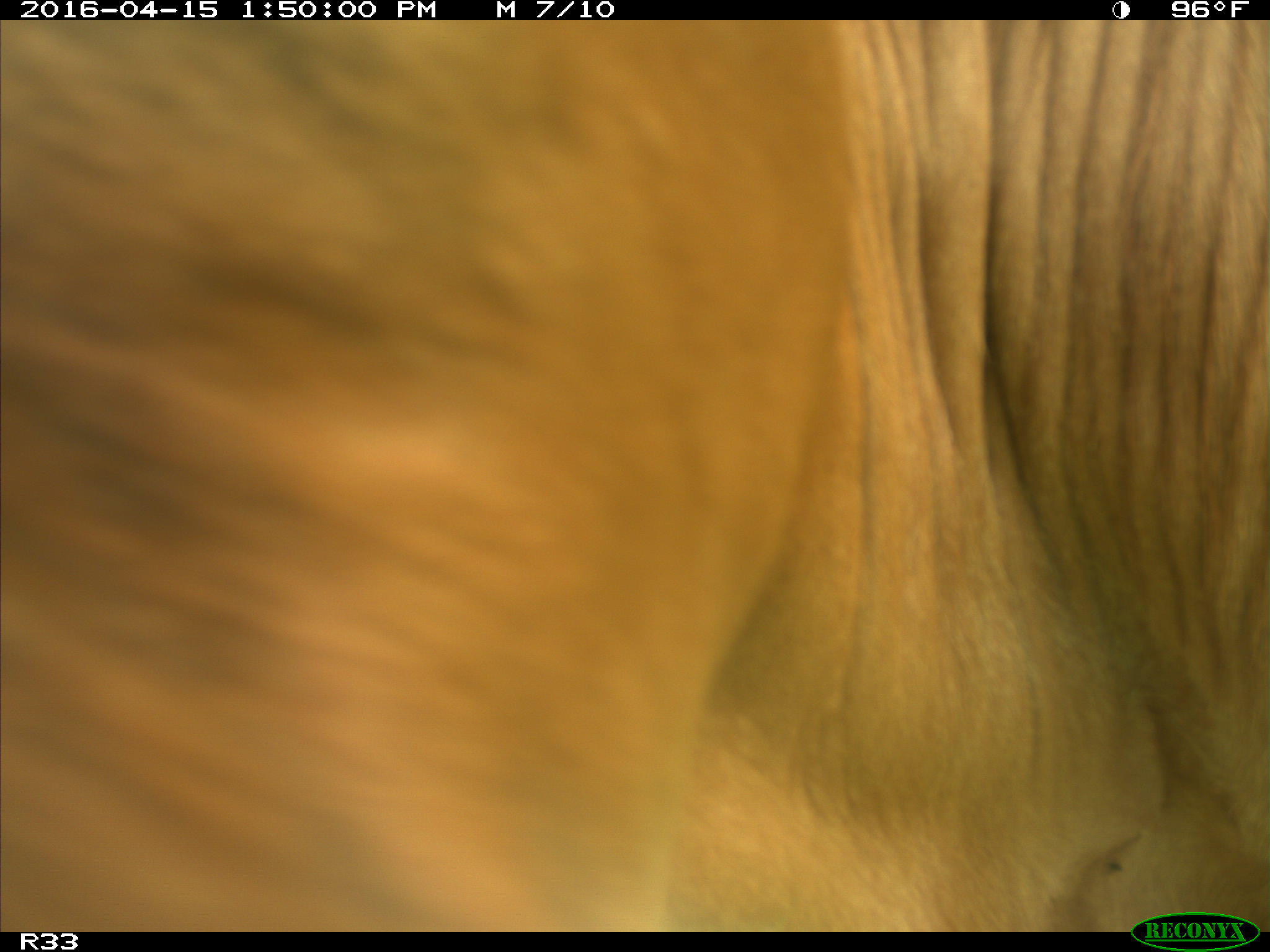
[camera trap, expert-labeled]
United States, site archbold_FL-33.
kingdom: Animalia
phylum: Chordata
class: Mammalia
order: Artiodactyla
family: Bovidae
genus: Bos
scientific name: Bos taurus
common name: domestic cow